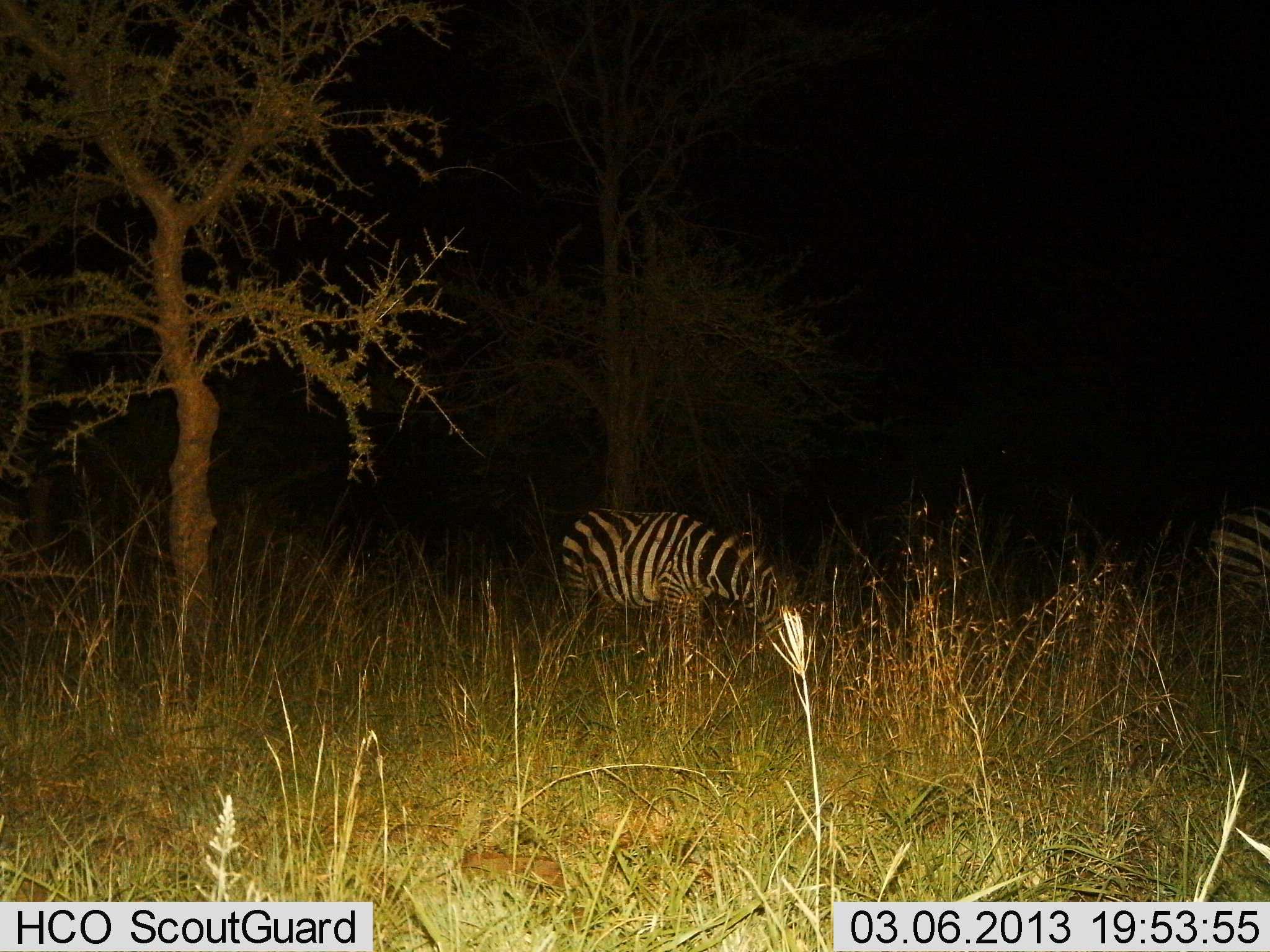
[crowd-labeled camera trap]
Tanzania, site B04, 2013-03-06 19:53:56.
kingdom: Animalia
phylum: Chordata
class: Mammalia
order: Perissodactyla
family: Equidae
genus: Equus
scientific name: Equus quagga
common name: plains zebra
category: zebra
Zebra (plains zebra) (Equus quagga), count 2. Behavior (volunteer vote fractions): standing 36%, resting 0%, moving 4%, interacting 4%. Young present (vote fraction): 0%. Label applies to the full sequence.